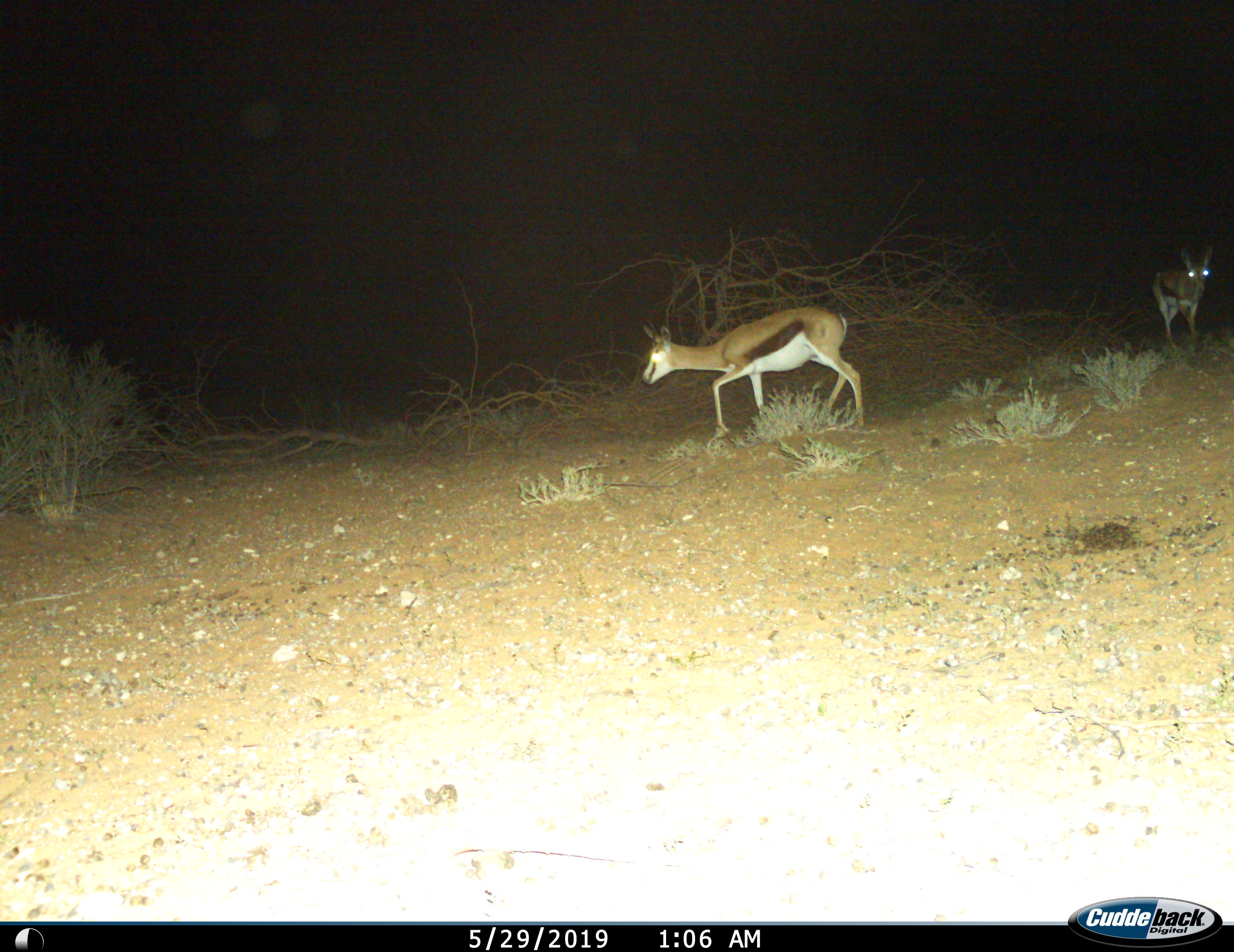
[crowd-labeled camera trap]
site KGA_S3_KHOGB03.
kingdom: Animalia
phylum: Chordata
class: Mammalia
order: Artiodactyla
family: Bovidae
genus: Antidorcas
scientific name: Antidorcas marsupialis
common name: springbok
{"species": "springbok (Antidorcas marsupialis)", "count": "2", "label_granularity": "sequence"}